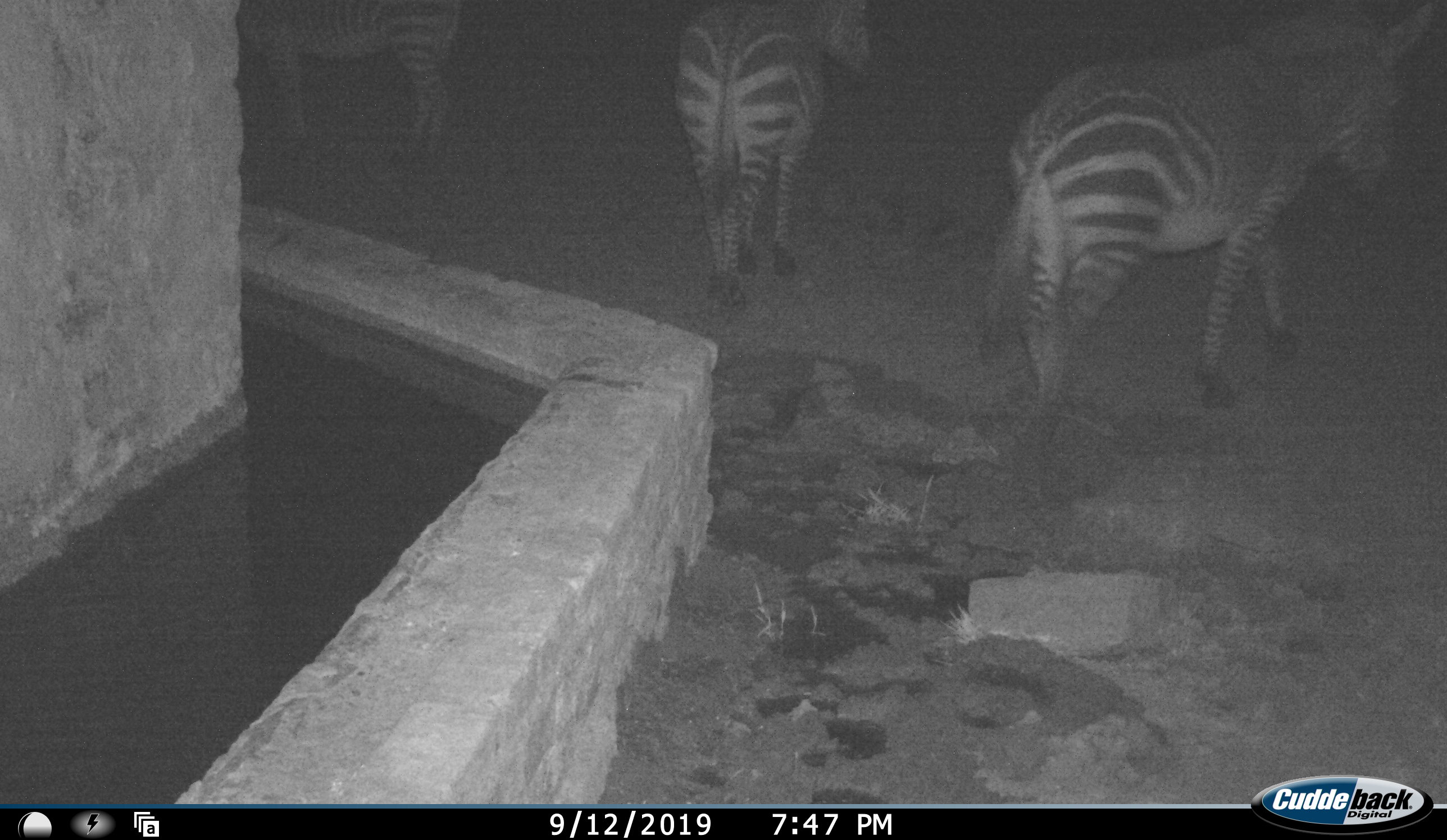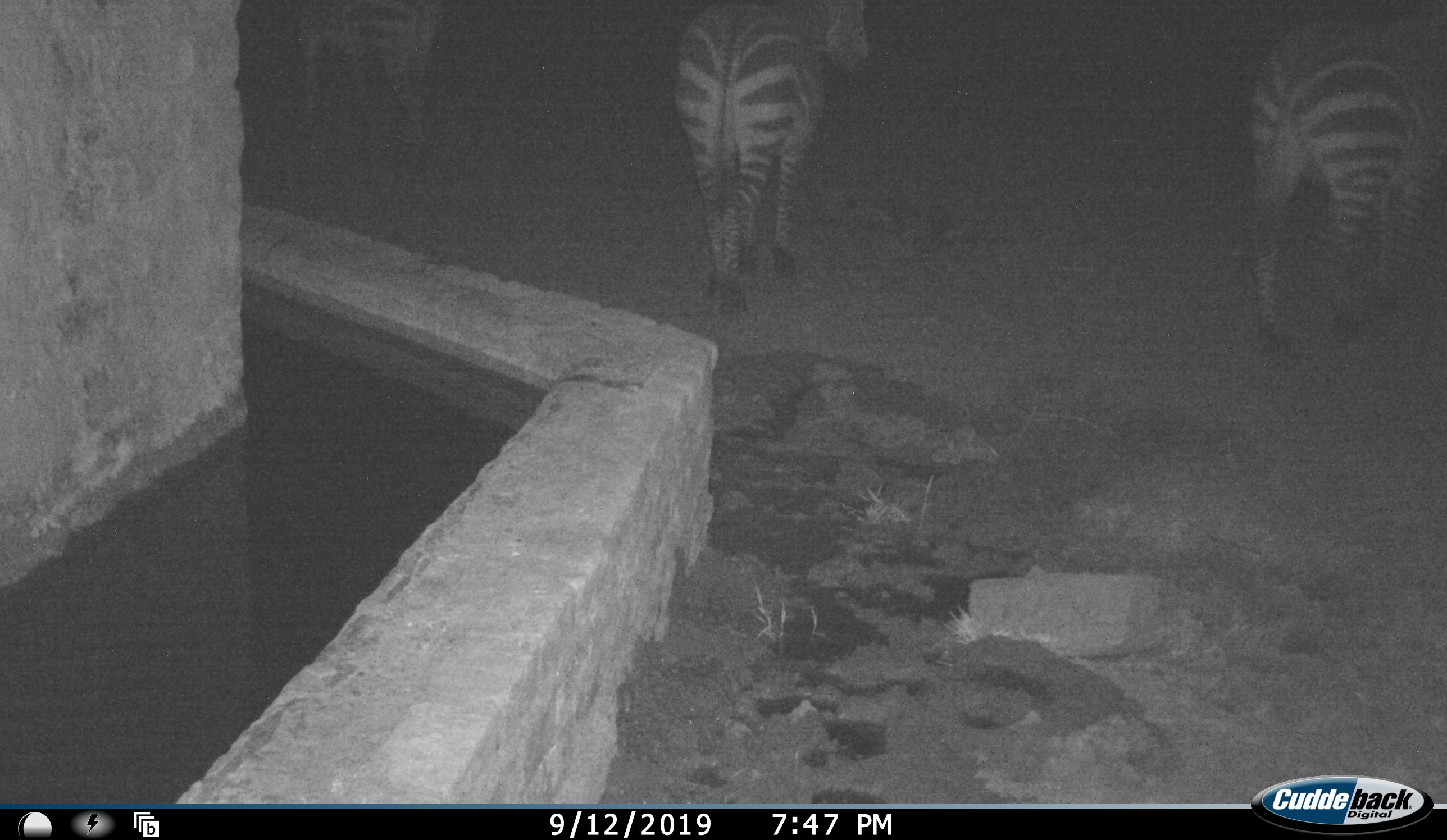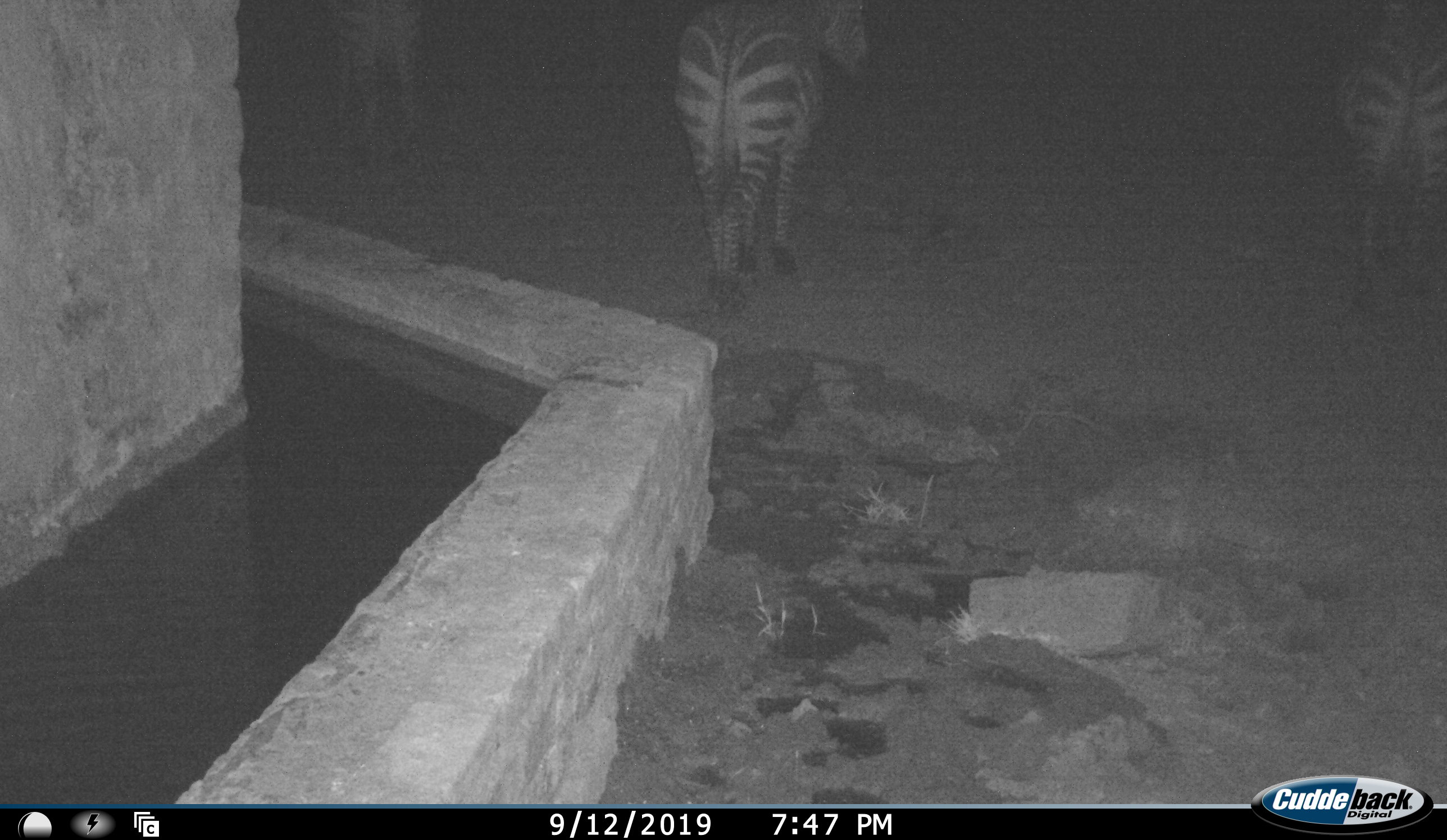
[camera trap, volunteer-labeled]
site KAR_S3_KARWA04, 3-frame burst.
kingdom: Animalia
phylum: Chordata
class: Mammalia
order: Perissodactyla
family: Equidae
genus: Equus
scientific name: Equus zebra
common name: mountain zebra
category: zebramountain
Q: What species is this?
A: Zebramountain (mountain zebra) (Equus zebra).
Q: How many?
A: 3.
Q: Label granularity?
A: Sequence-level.